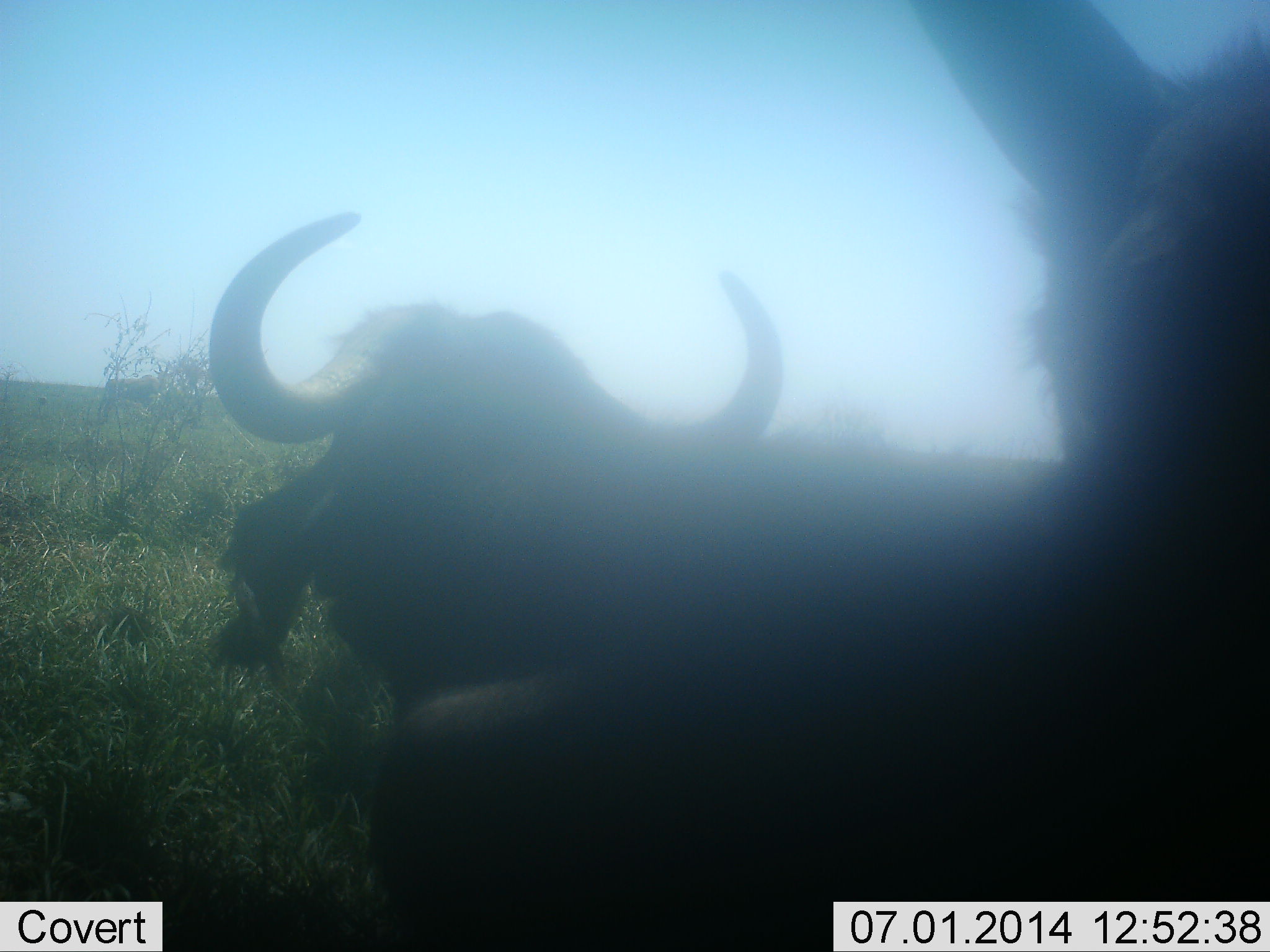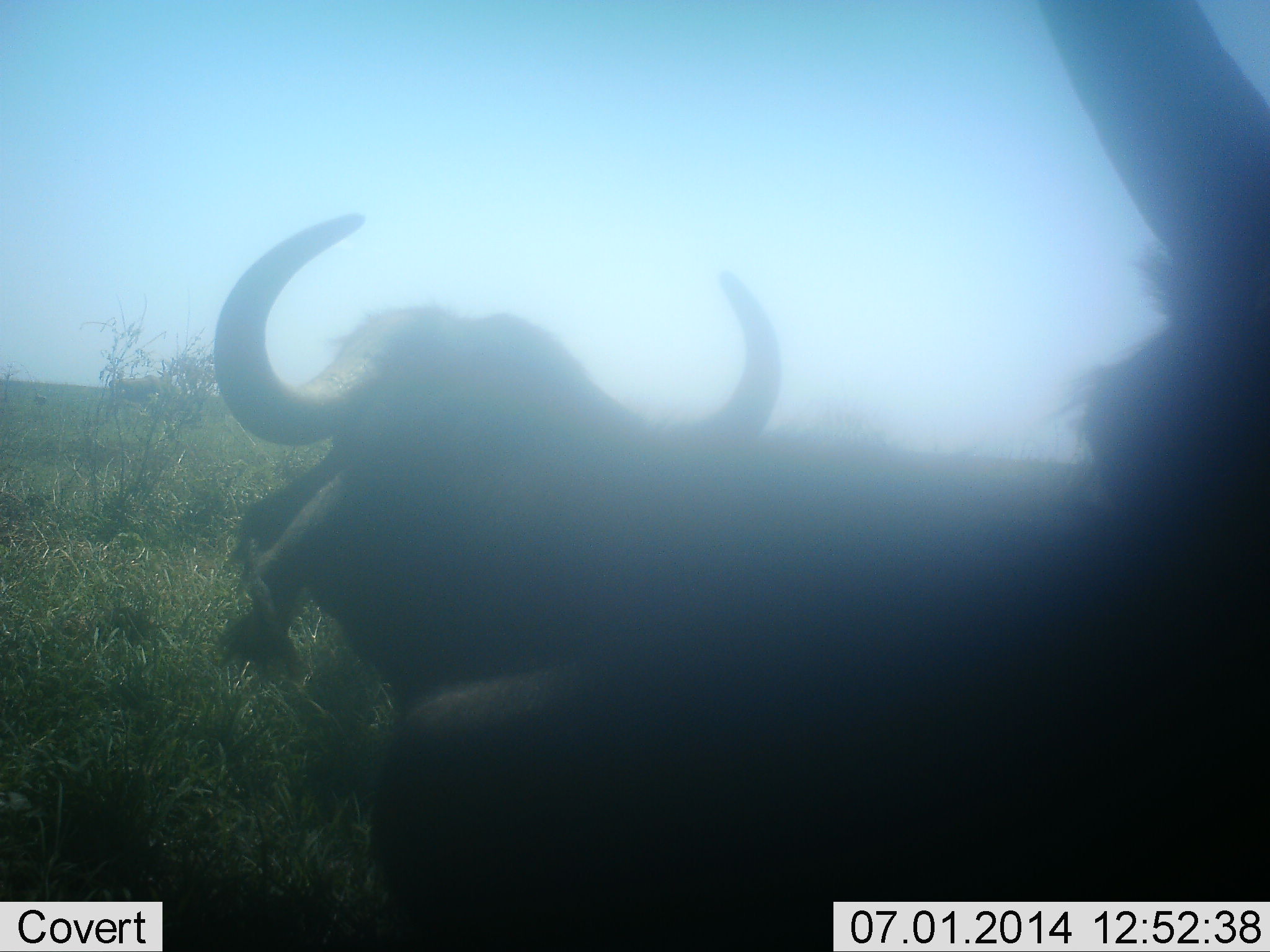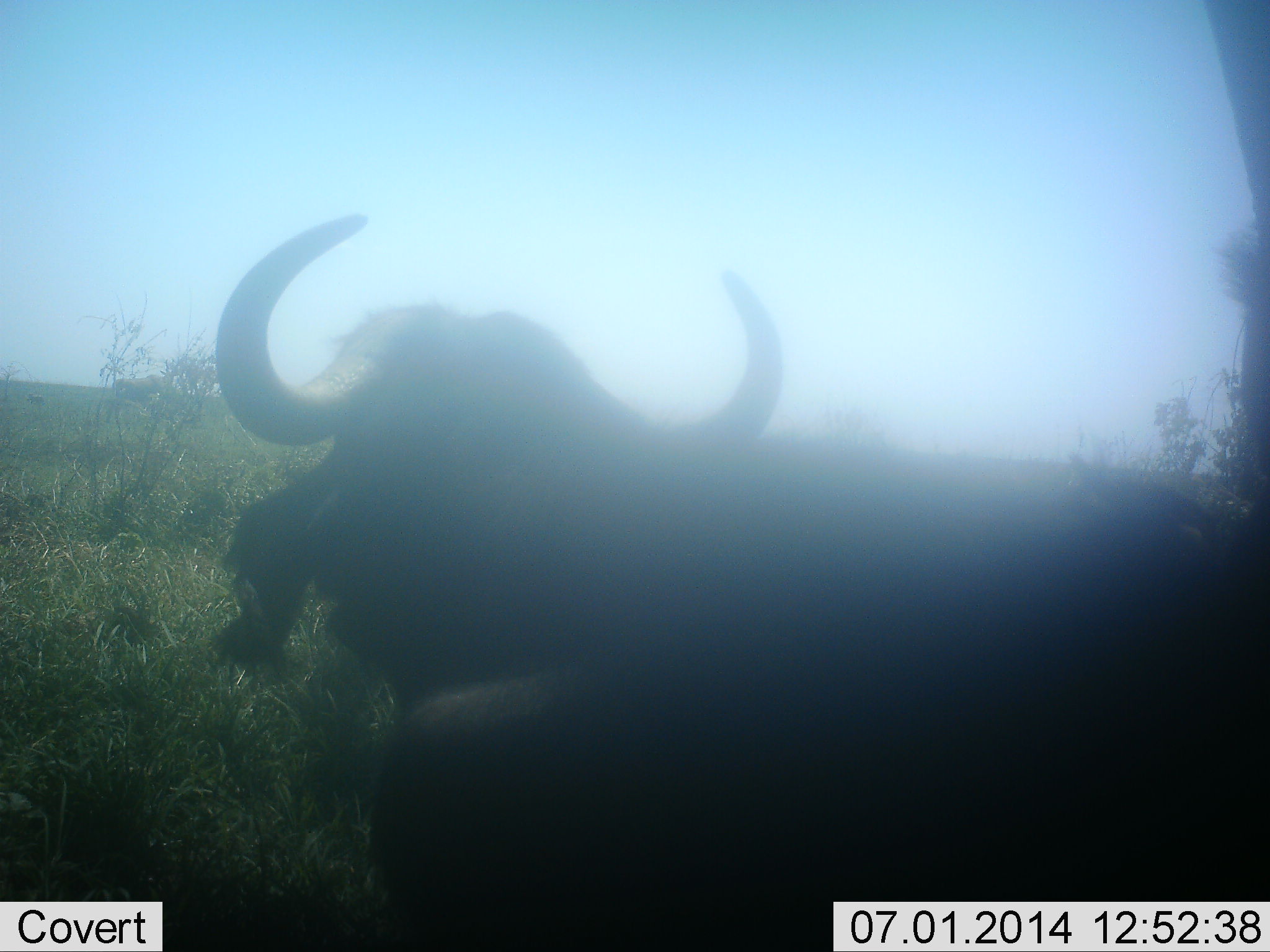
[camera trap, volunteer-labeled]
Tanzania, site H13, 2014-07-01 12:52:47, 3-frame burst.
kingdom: Animalia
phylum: Chordata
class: Mammalia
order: Artiodactyla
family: Bovidae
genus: Syncerus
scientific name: Syncerus caffer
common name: cape buffalo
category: buffalo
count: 2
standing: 50%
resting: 50%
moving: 10%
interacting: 0%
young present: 0%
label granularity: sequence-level